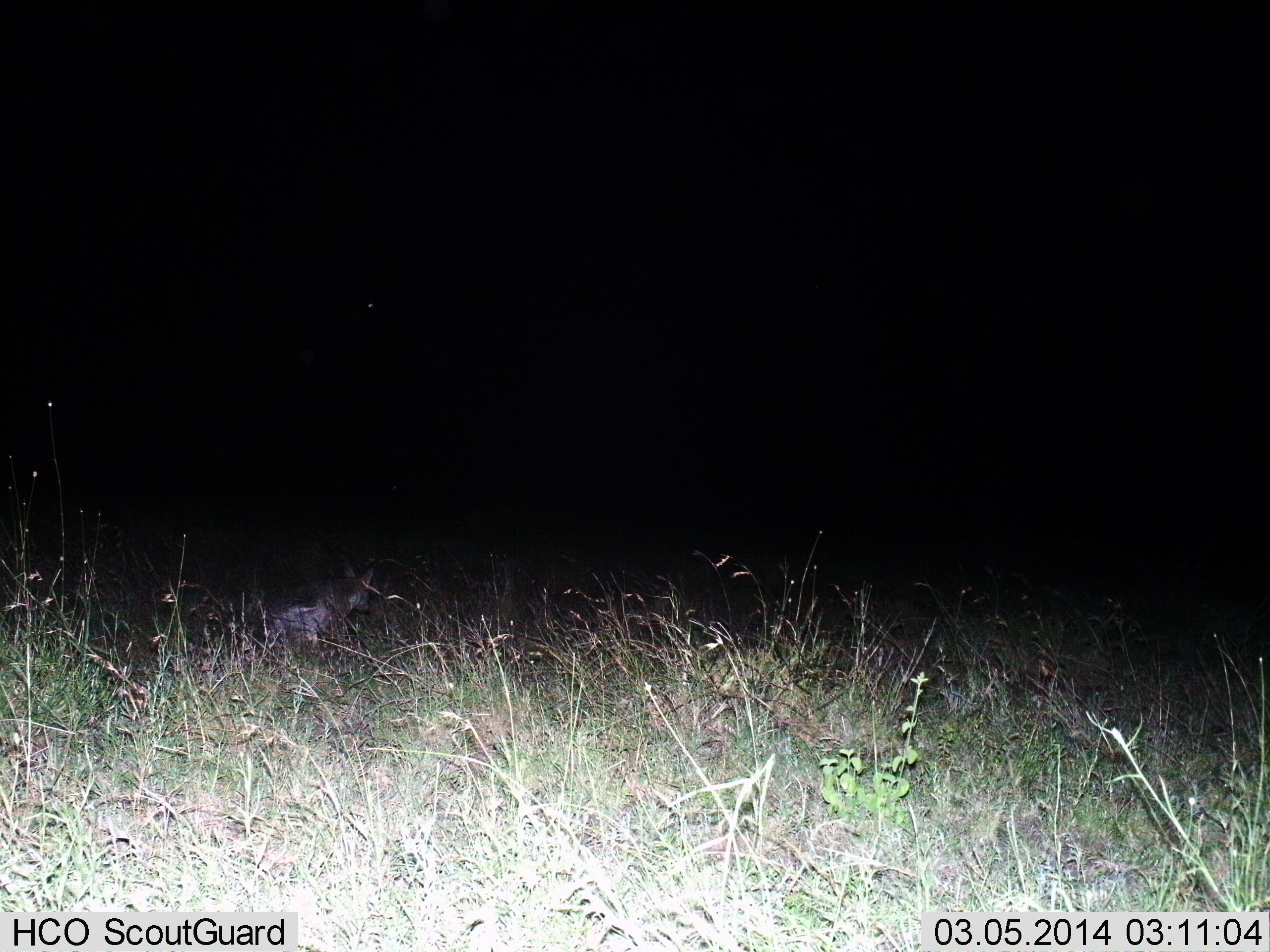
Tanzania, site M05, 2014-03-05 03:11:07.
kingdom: Animalia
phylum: Chordata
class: Mammalia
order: Carnivora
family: Canidae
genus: Lupulella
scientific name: Lupulella mesomelas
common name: black-backed jackal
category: jackal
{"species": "jackal (black-backed jackal) (Lupulella mesomelas)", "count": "1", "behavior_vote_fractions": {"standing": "50%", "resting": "17%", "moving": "33%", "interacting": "0%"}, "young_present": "0%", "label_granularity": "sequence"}